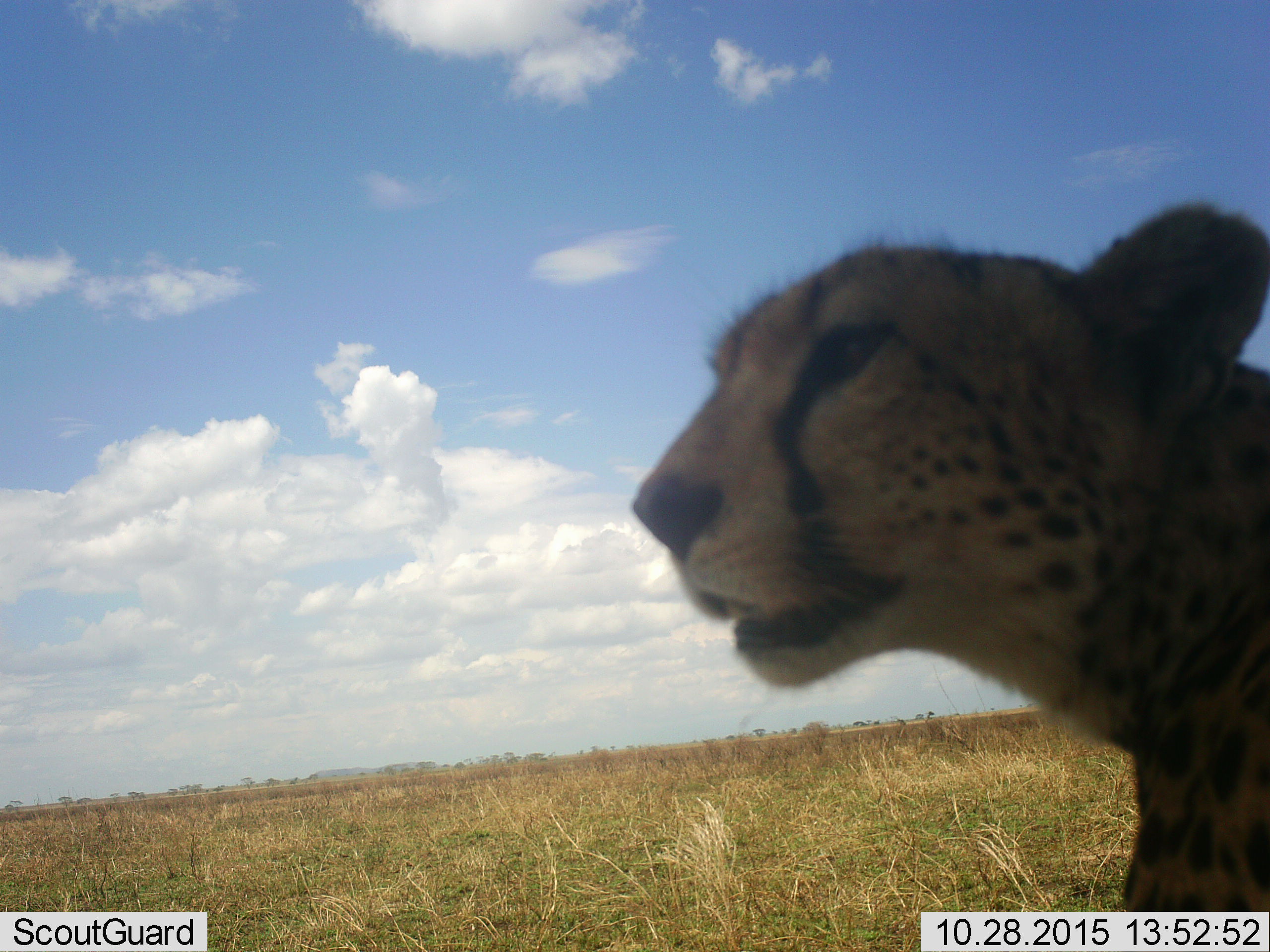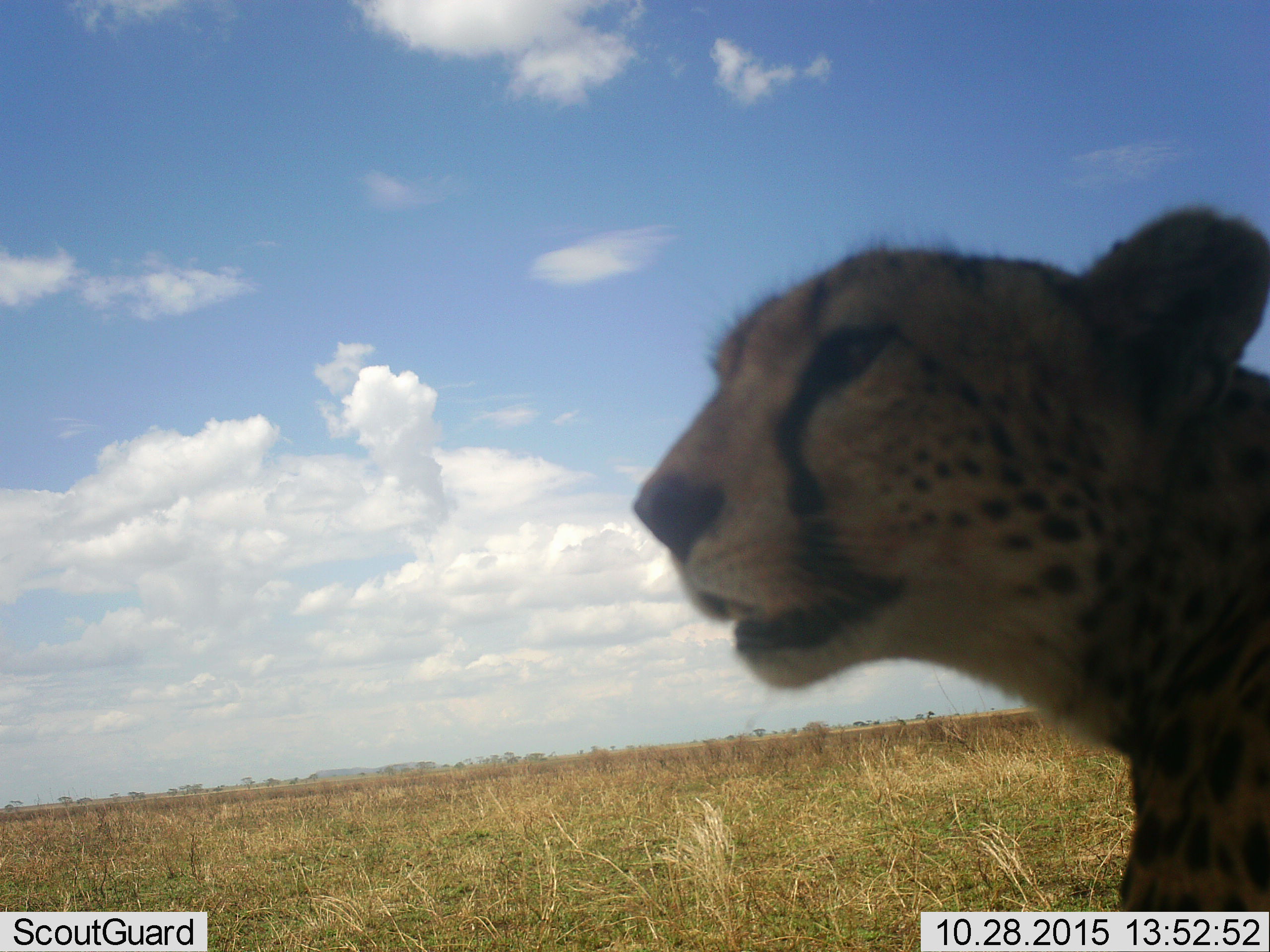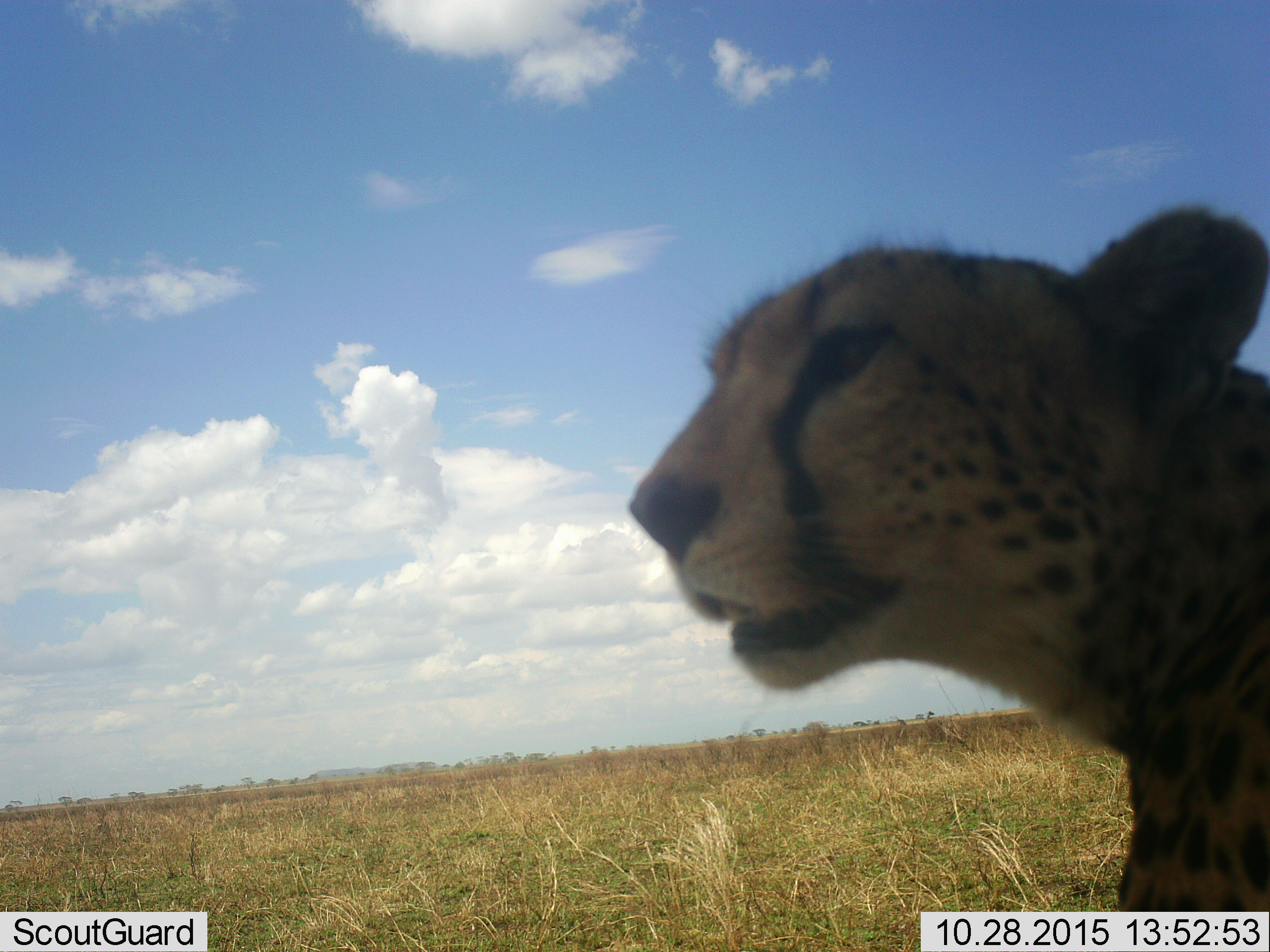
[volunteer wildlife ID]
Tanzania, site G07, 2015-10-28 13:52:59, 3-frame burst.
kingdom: Animalia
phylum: Chordata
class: Mammalia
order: Carnivora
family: Felidae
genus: Acinonyx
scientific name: Acinonyx jubatus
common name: cheetah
Cheetah (Acinonyx jubatus), count 1. Behavior (volunteer vote fractions): standing 80%, resting 20%, moving 0%, interacting 0%. Young present (vote fraction): 0%. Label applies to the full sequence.